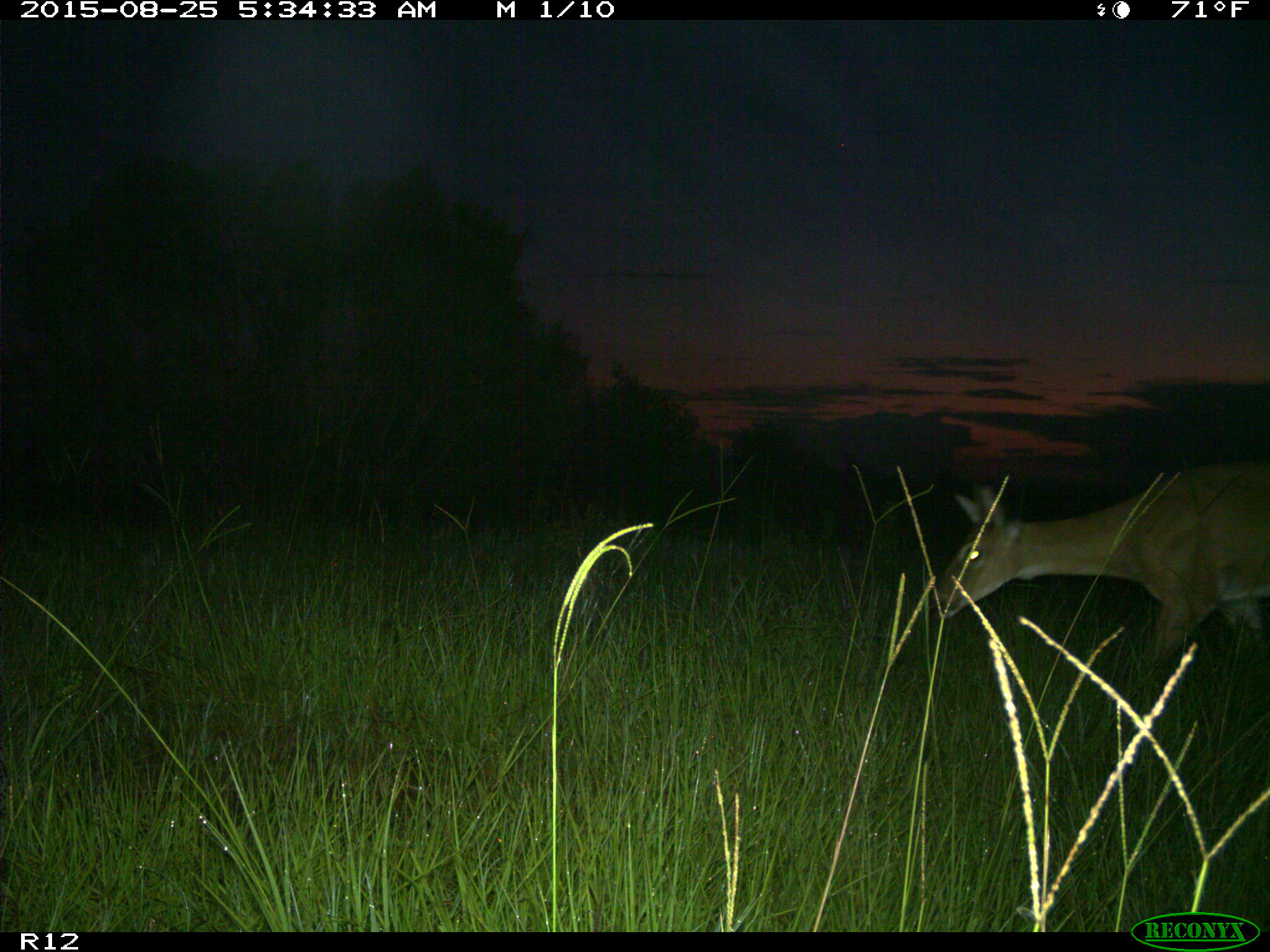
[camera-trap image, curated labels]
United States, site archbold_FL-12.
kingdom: Animalia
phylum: Chordata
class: Mammalia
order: Artiodactyla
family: Cervidae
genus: Odocoileus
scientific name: Odocoileus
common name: deer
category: unidentified deer